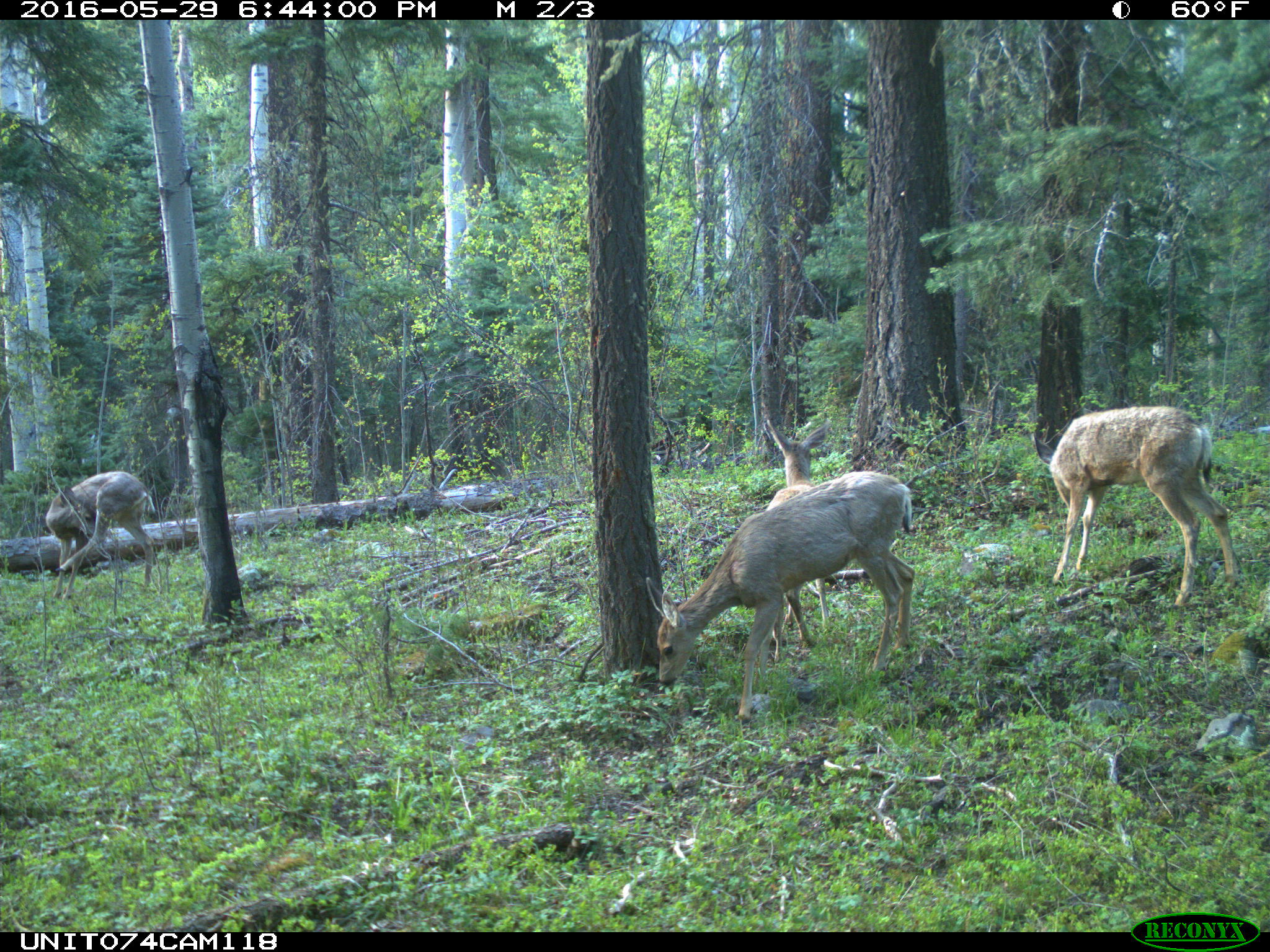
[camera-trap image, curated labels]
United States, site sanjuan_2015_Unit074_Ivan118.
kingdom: Animalia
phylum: Chordata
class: Mammalia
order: Artiodactyla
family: Cervidae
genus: Odocoileus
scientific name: Odocoileus hemionus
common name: mule deer